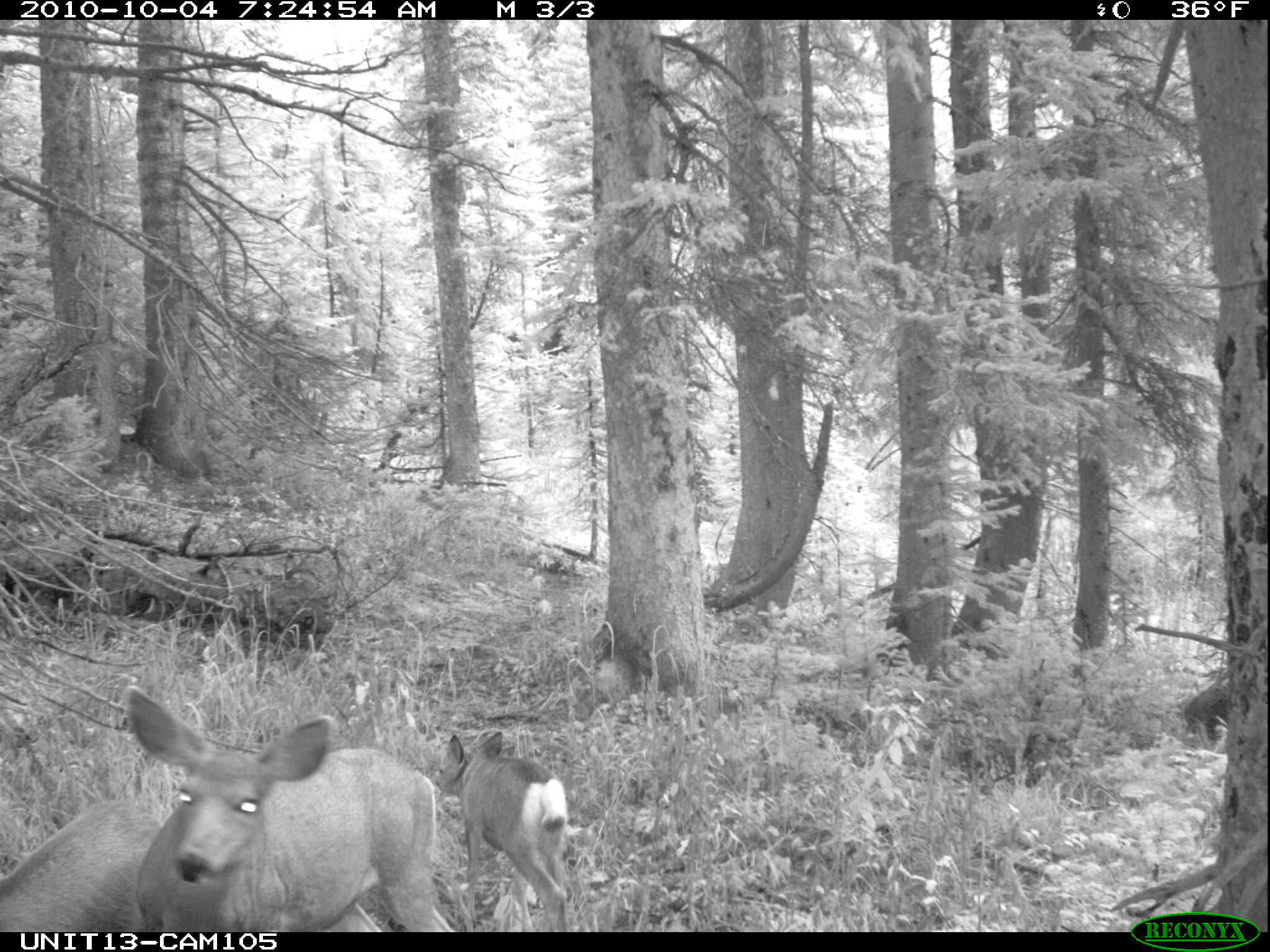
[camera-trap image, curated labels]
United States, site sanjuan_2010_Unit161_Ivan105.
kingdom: Animalia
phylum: Chordata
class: Mammalia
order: Artiodactyla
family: Cervidae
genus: Odocoileus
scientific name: Odocoileus hemionus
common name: mule deer